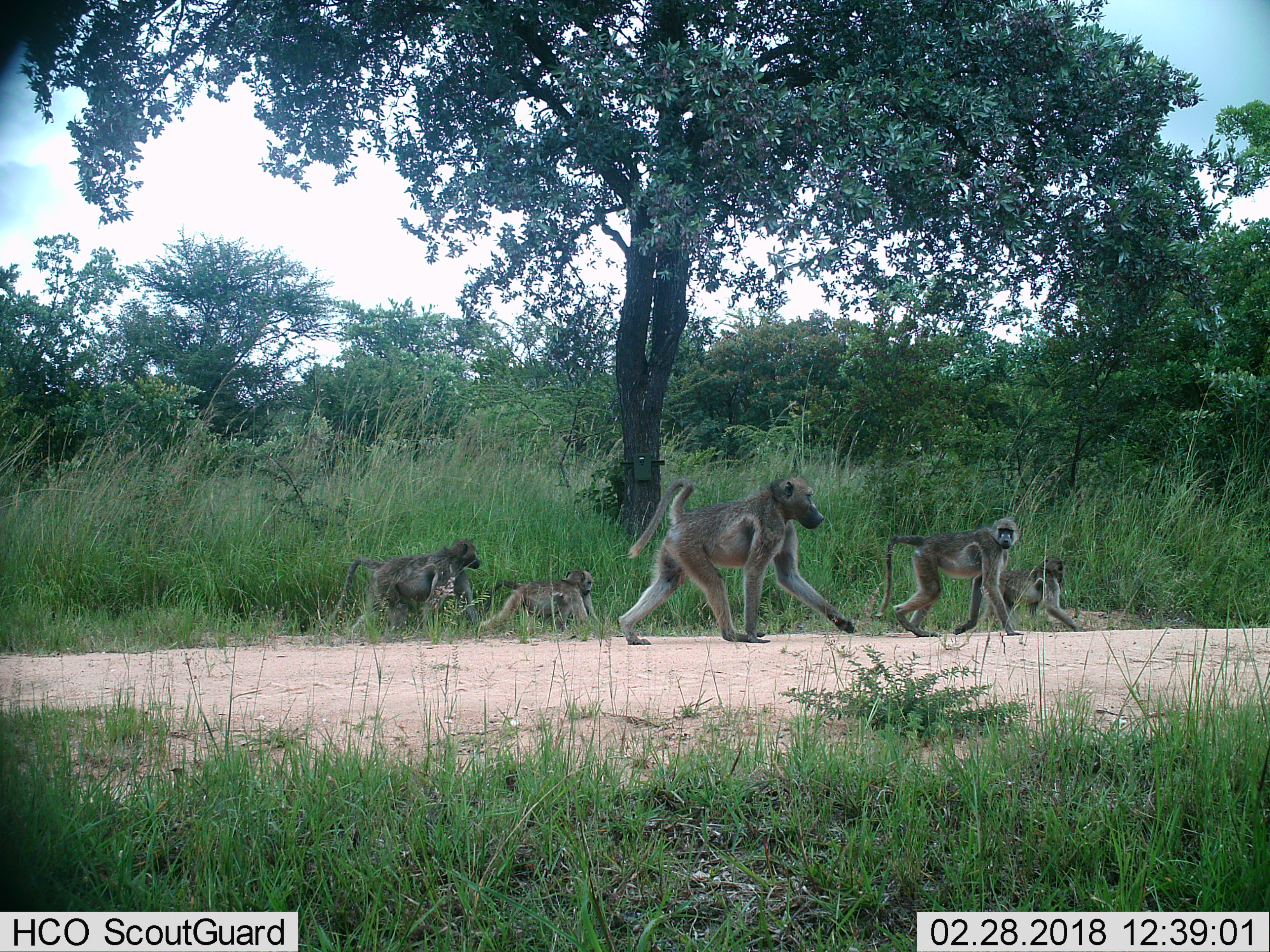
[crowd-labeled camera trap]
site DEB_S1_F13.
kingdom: Animalia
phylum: Chordata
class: Mammalia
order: Primates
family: Cercopithecidae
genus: Papio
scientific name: Papio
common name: baboon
Baboon (Papio), count 5. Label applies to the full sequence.